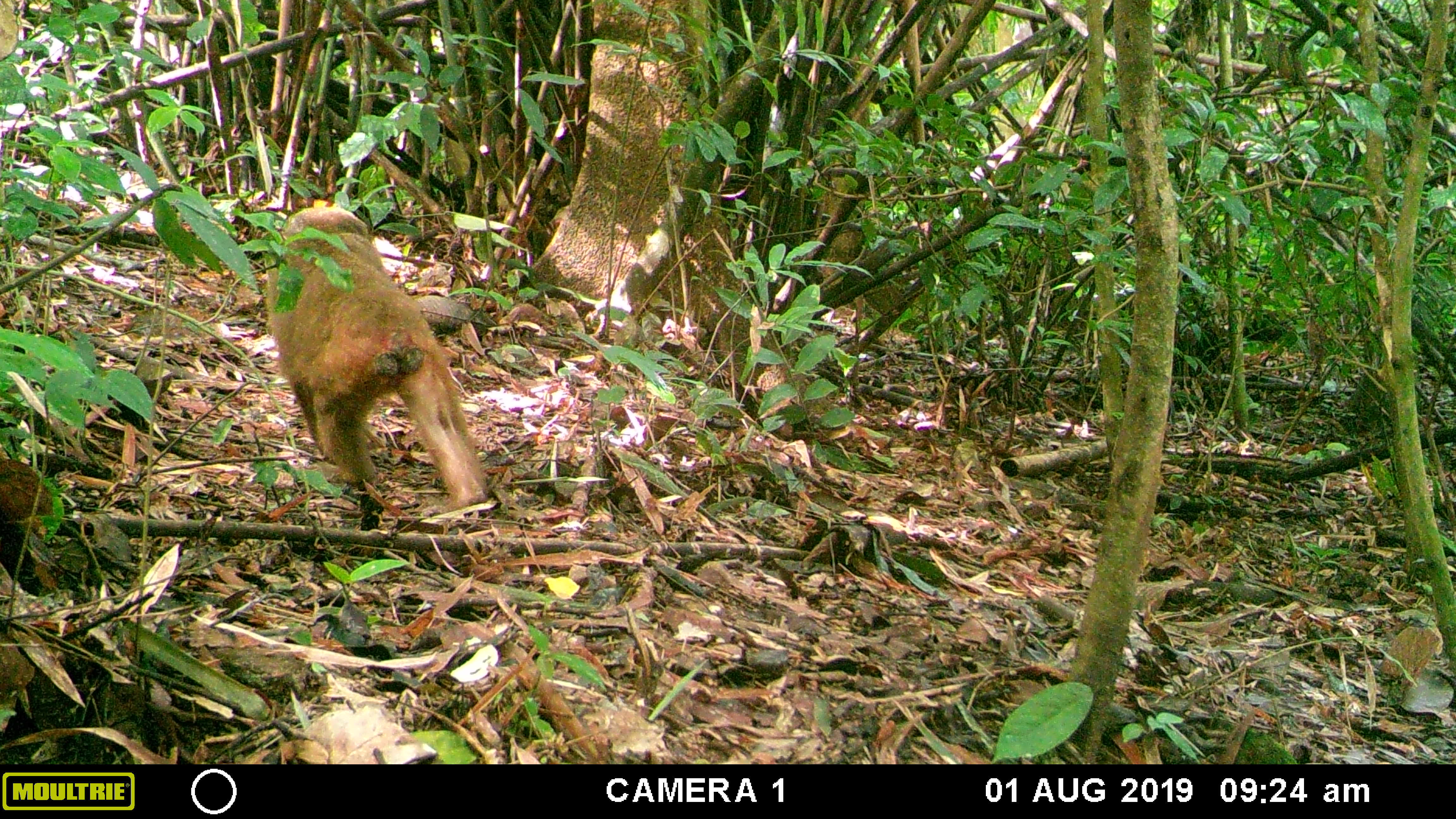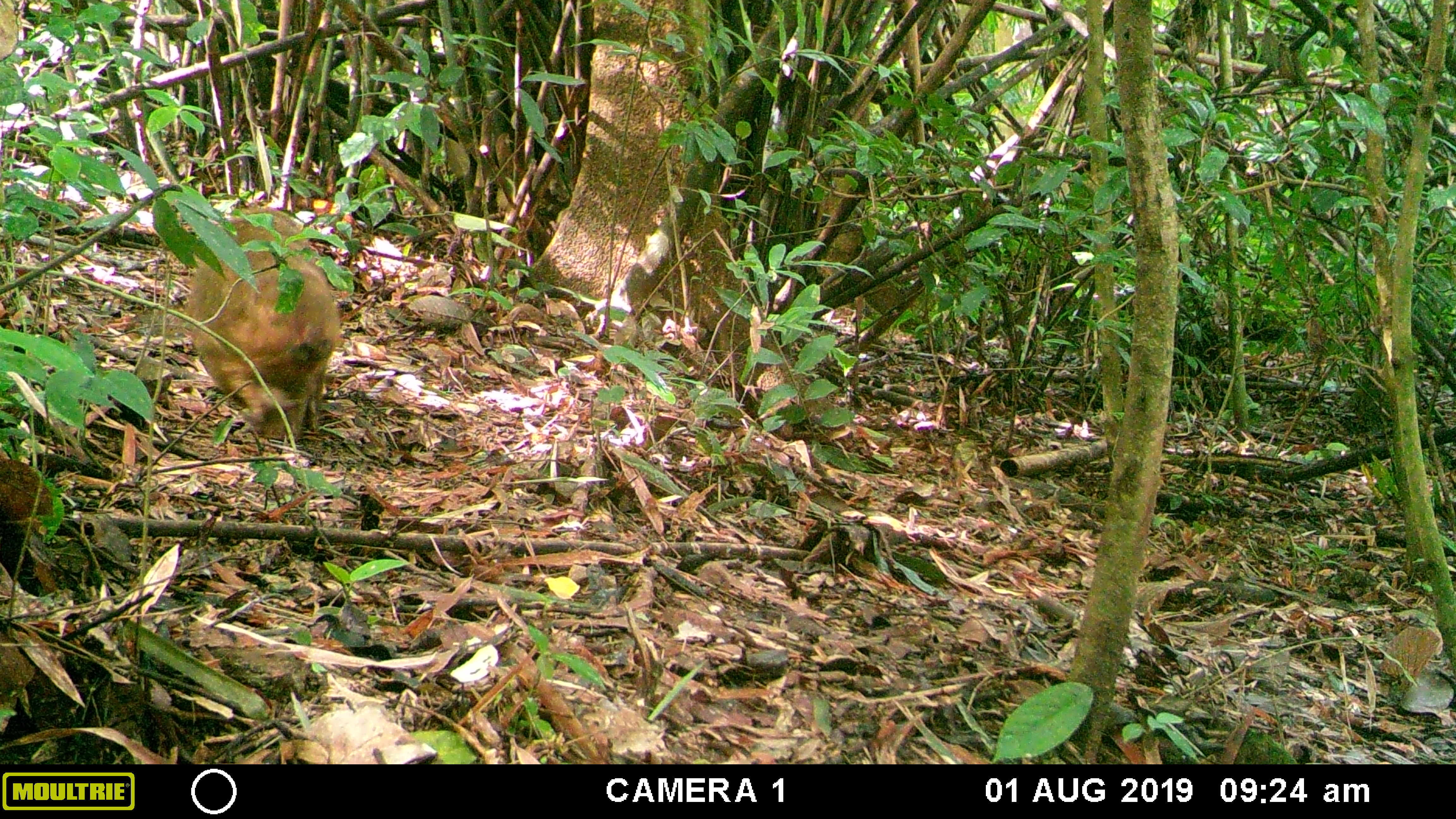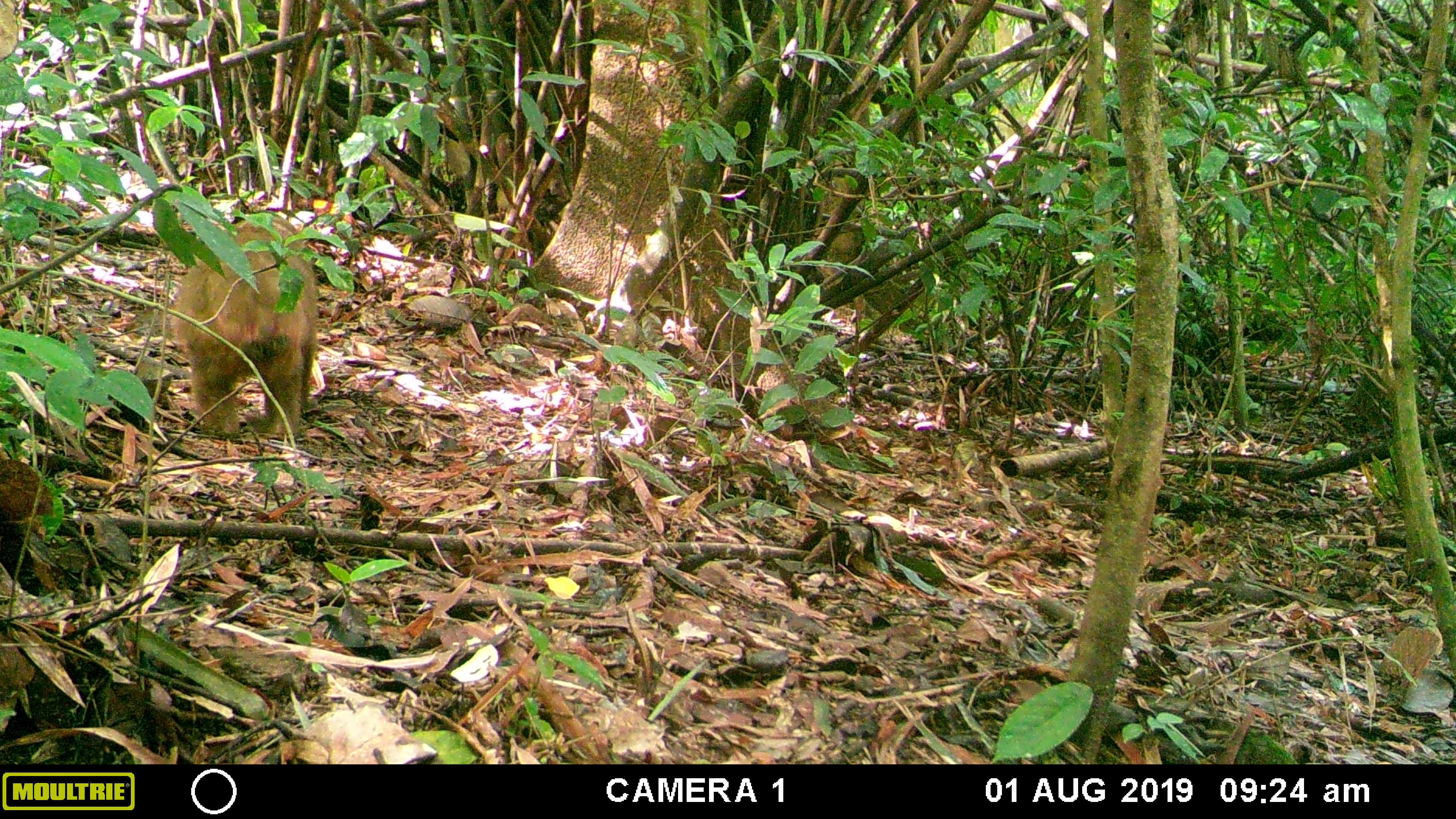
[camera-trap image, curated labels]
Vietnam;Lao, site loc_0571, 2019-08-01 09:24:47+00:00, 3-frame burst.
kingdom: Animalia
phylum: Chordata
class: Mammalia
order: Primates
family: Cercopithecidae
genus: Macaca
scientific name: Macaca arctoides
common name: stump-tailed macaque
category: stump tailed macaque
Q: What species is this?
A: Stump tailed macaque (stump-tailed macaque) (Macaca arctoides).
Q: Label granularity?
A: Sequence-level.